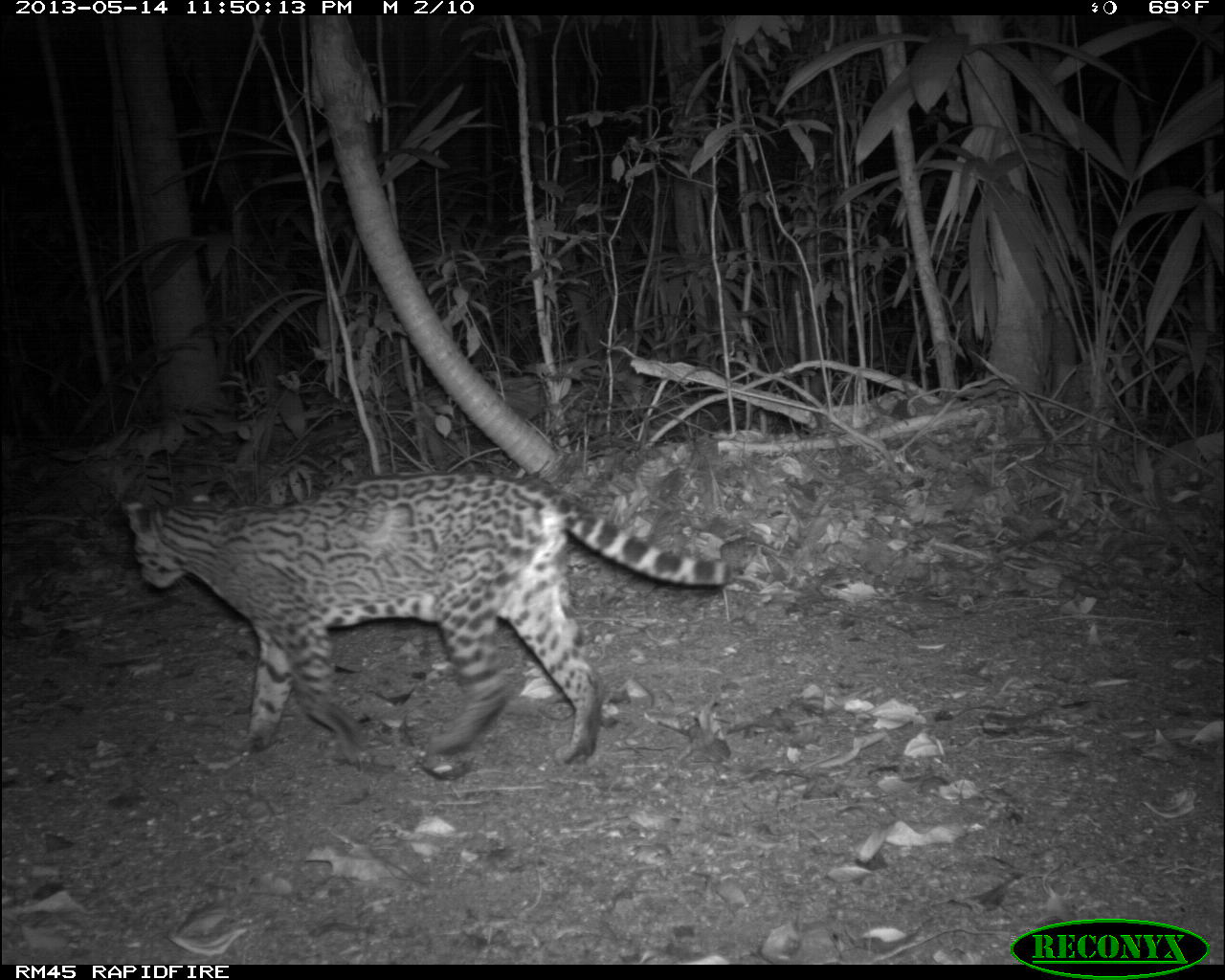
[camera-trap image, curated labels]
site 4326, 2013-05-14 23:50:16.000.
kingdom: Animalia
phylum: Chordata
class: Mammalia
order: Carnivora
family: Felidae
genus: Leopardus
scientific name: Leopardus pardalis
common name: ocelot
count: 1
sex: female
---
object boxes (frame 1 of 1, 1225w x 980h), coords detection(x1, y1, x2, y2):
leopardus pardalis: detection(120, 466, 731, 775)